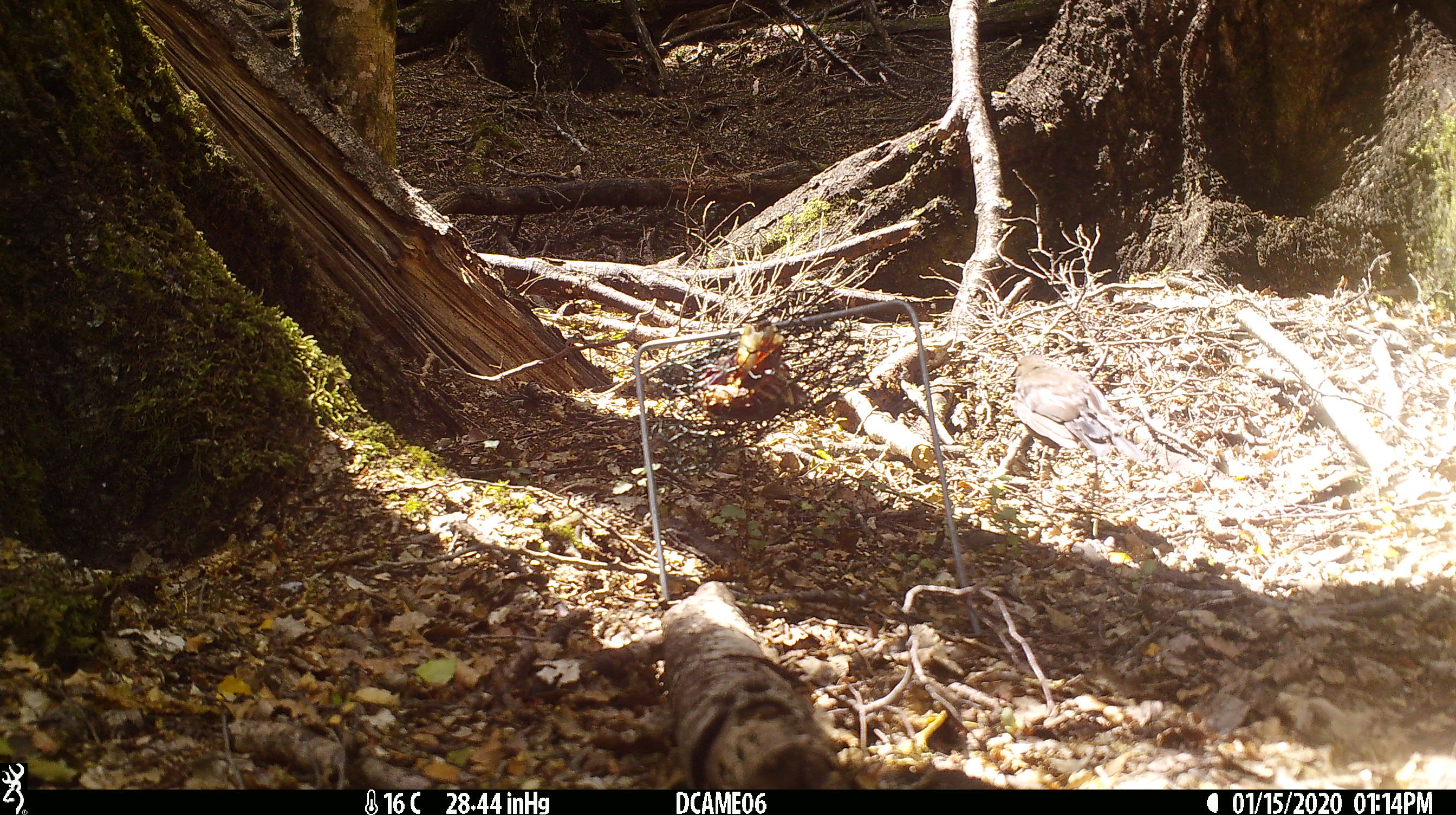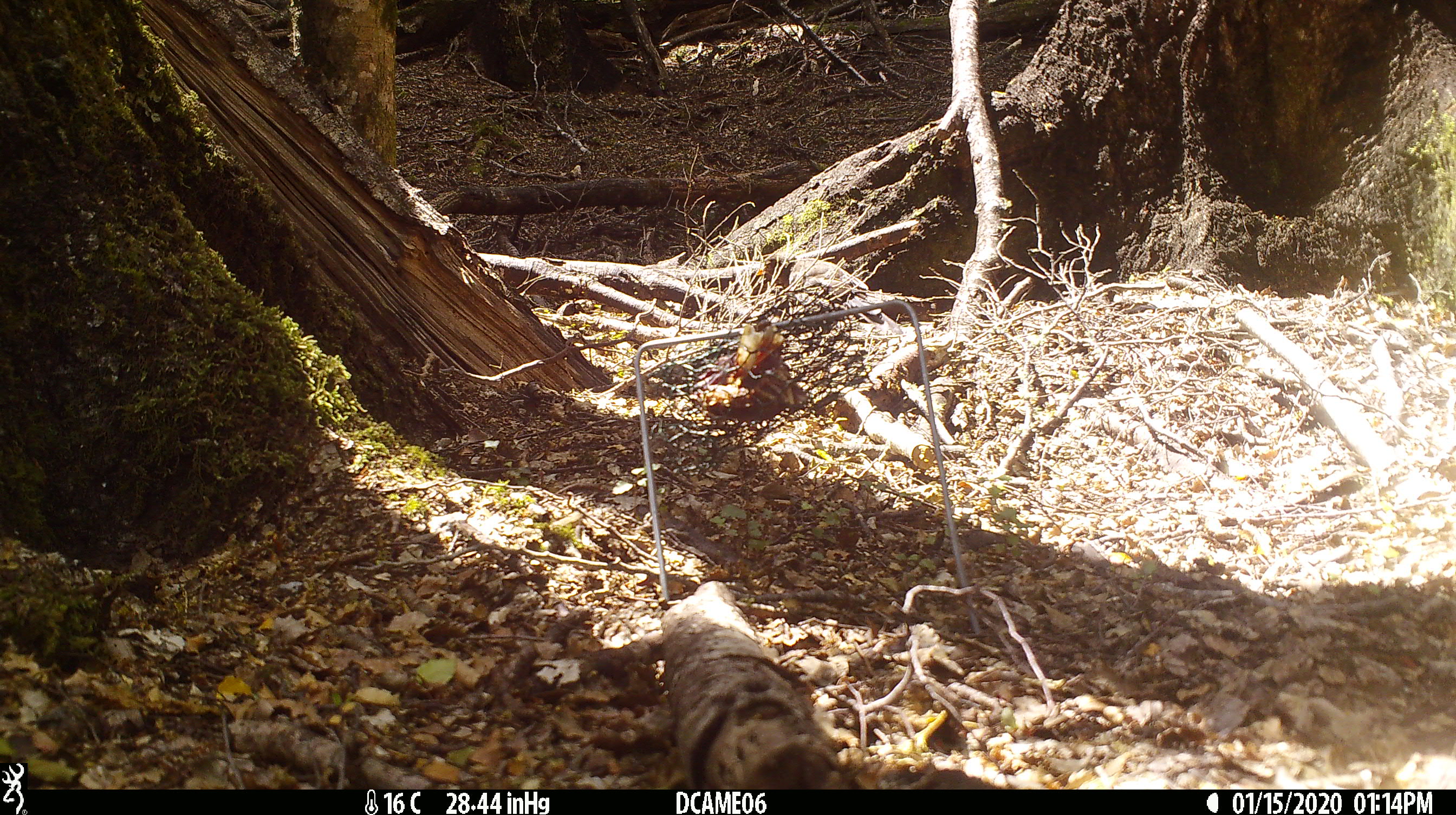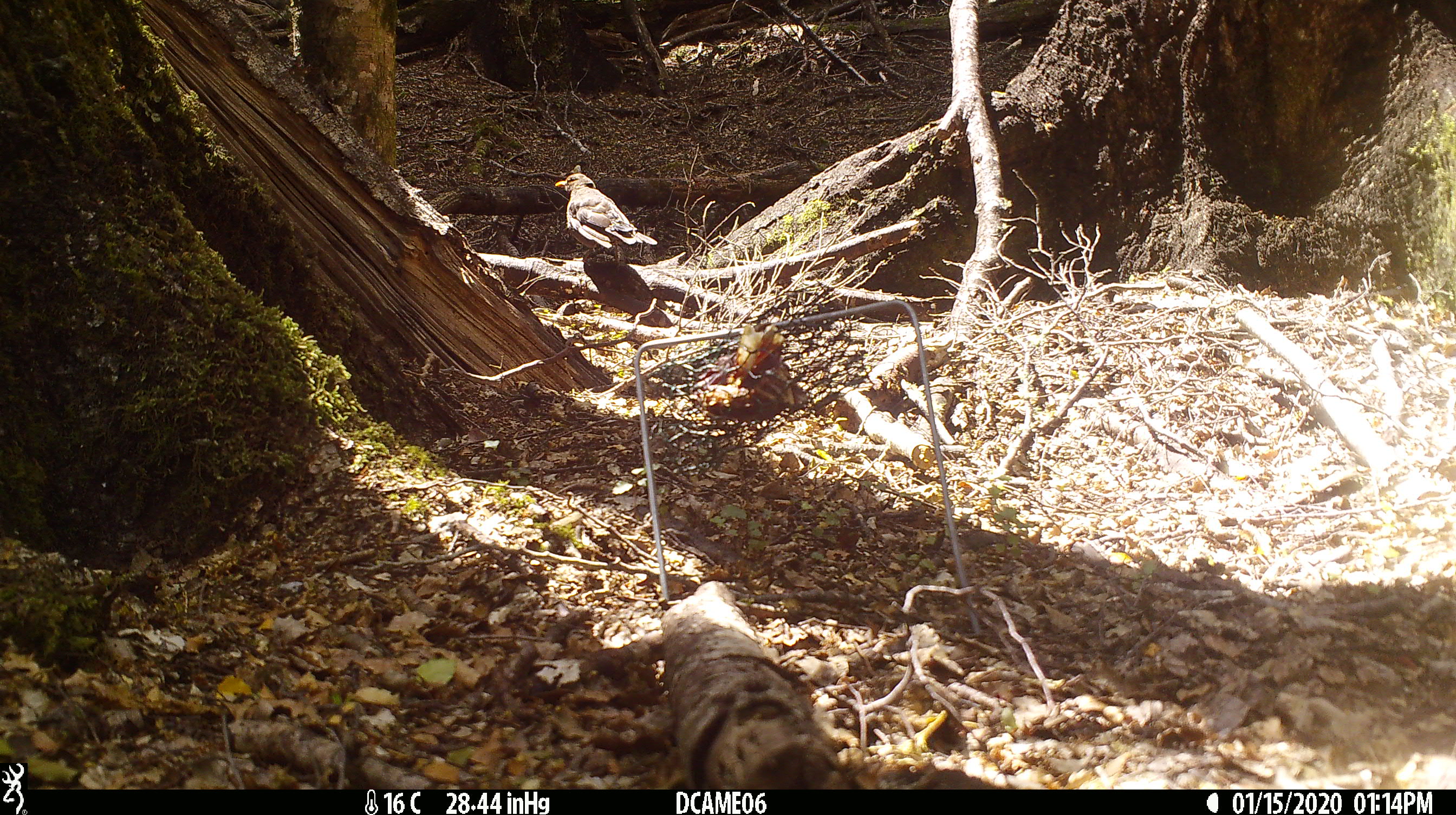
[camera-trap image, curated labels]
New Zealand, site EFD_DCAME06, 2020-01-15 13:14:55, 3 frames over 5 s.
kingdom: Animalia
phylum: Chordata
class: Aves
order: Passeriformes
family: Turdidae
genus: Turdus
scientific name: Turdus merula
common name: eurasian blackbird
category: blackbird